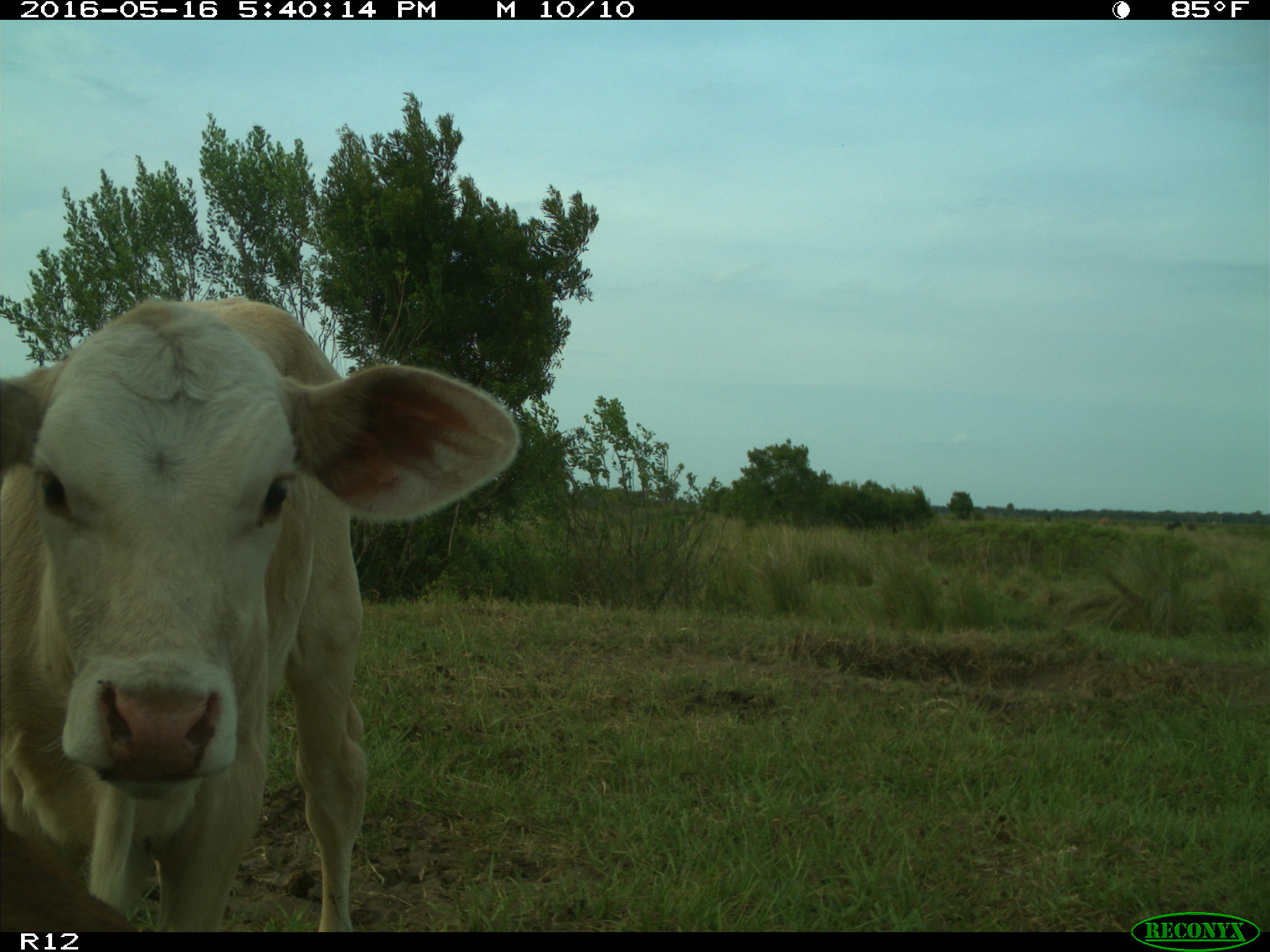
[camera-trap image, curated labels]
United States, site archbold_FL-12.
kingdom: Animalia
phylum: Chordata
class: Mammalia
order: Artiodactyla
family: Bovidae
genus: Bos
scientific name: Bos taurus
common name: domestic cow